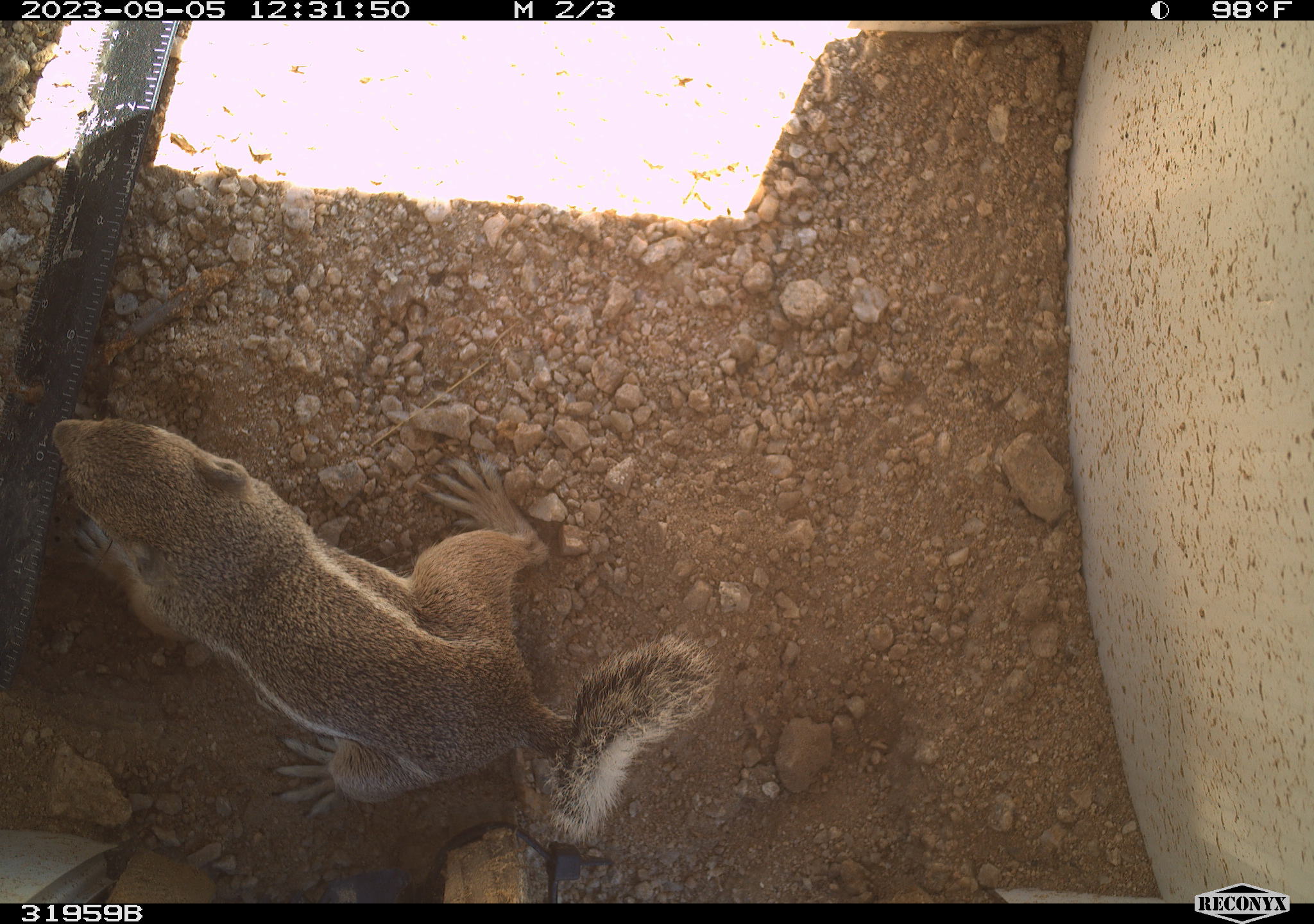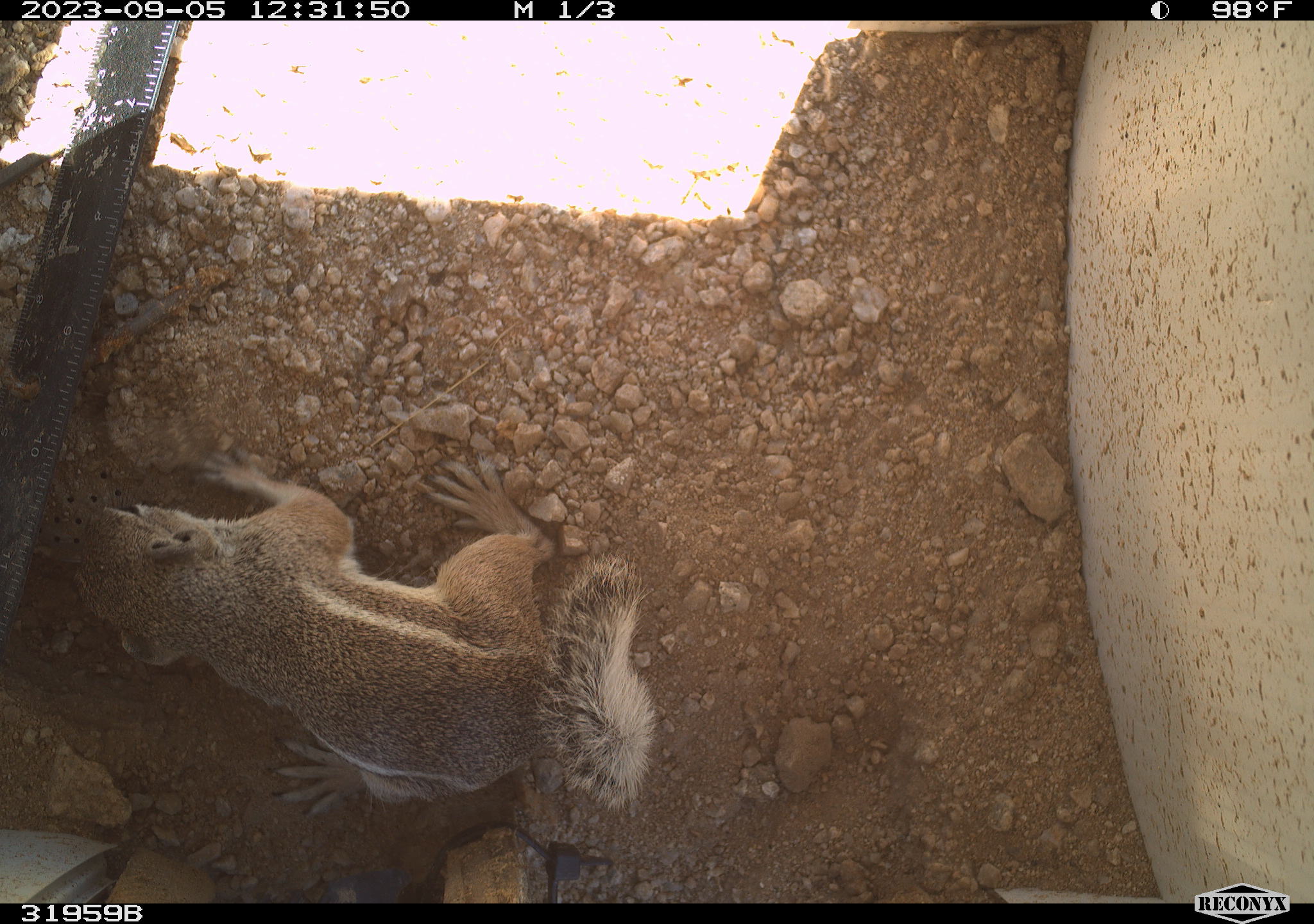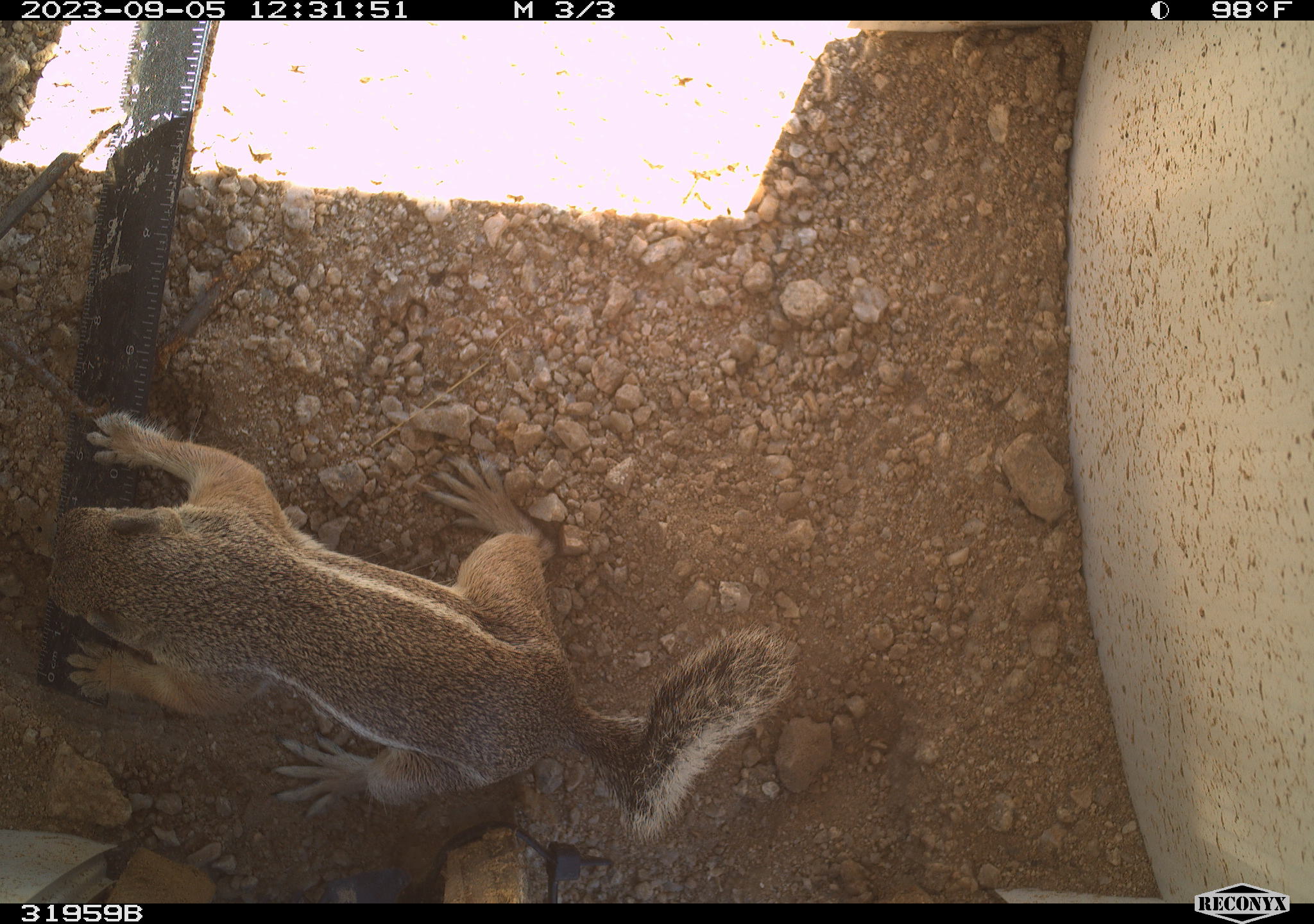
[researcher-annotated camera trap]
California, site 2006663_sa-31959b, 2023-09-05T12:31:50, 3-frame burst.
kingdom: Animalia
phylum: Chordata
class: Mammalia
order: Rodentia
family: Sciuridae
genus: Ammospermophilus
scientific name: Ammospermophilus leucurus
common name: white-tailed antelope squirrel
White-tailed antelope squirrel (Ammospermophilus leucurus).